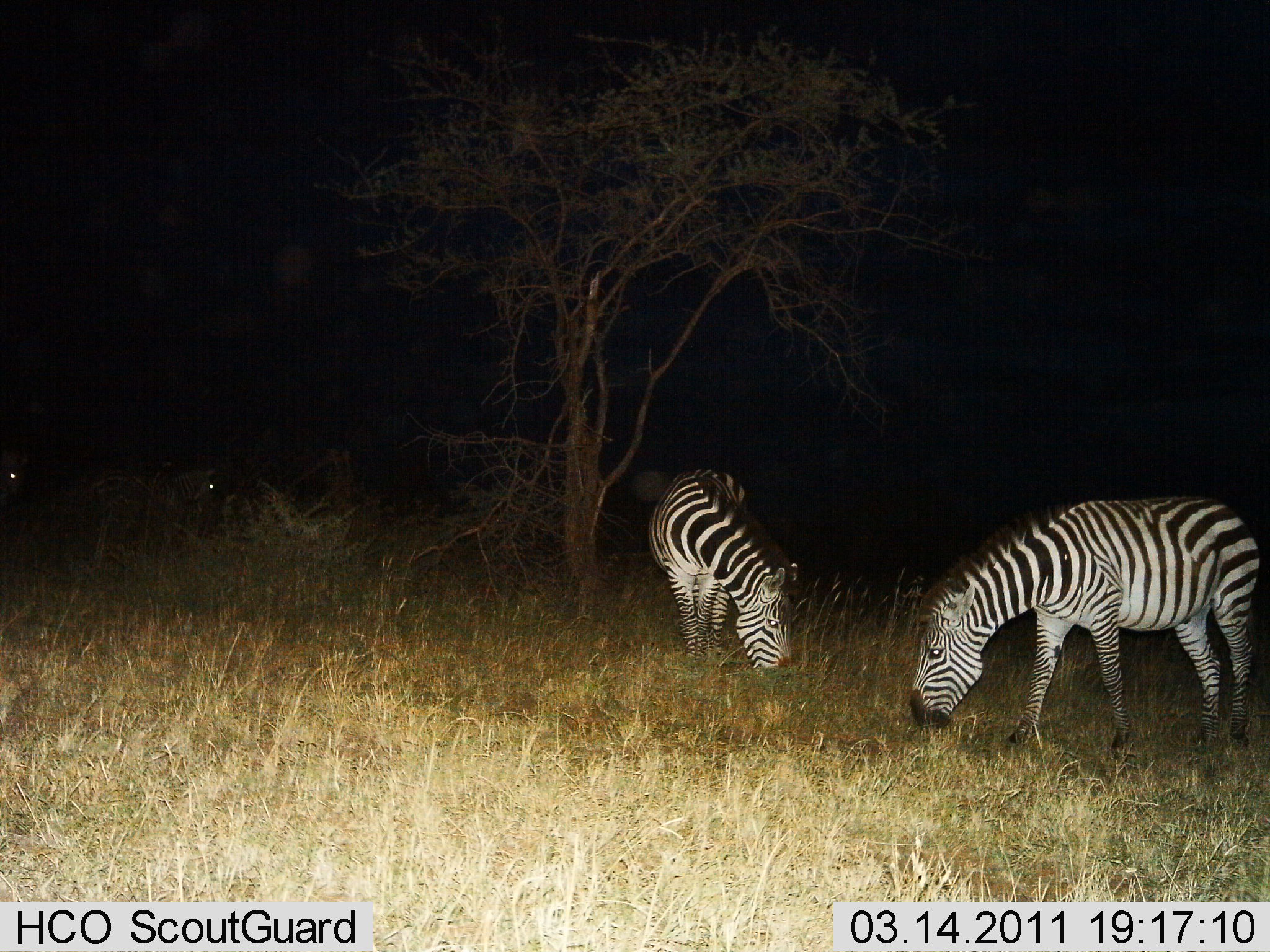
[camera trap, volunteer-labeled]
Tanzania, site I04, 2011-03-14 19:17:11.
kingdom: Animalia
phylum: Chordata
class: Mammalia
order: Perissodactyla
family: Equidae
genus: Equus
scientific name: Equus quagga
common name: plains zebra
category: zebra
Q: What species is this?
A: Zebra (plains zebra) (Equus quagga).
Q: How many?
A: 2.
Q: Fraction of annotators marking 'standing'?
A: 27%.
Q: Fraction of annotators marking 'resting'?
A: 0%.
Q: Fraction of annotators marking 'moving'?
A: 0%.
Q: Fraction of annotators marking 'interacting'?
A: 0%.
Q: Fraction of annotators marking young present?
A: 0%.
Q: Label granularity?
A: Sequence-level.